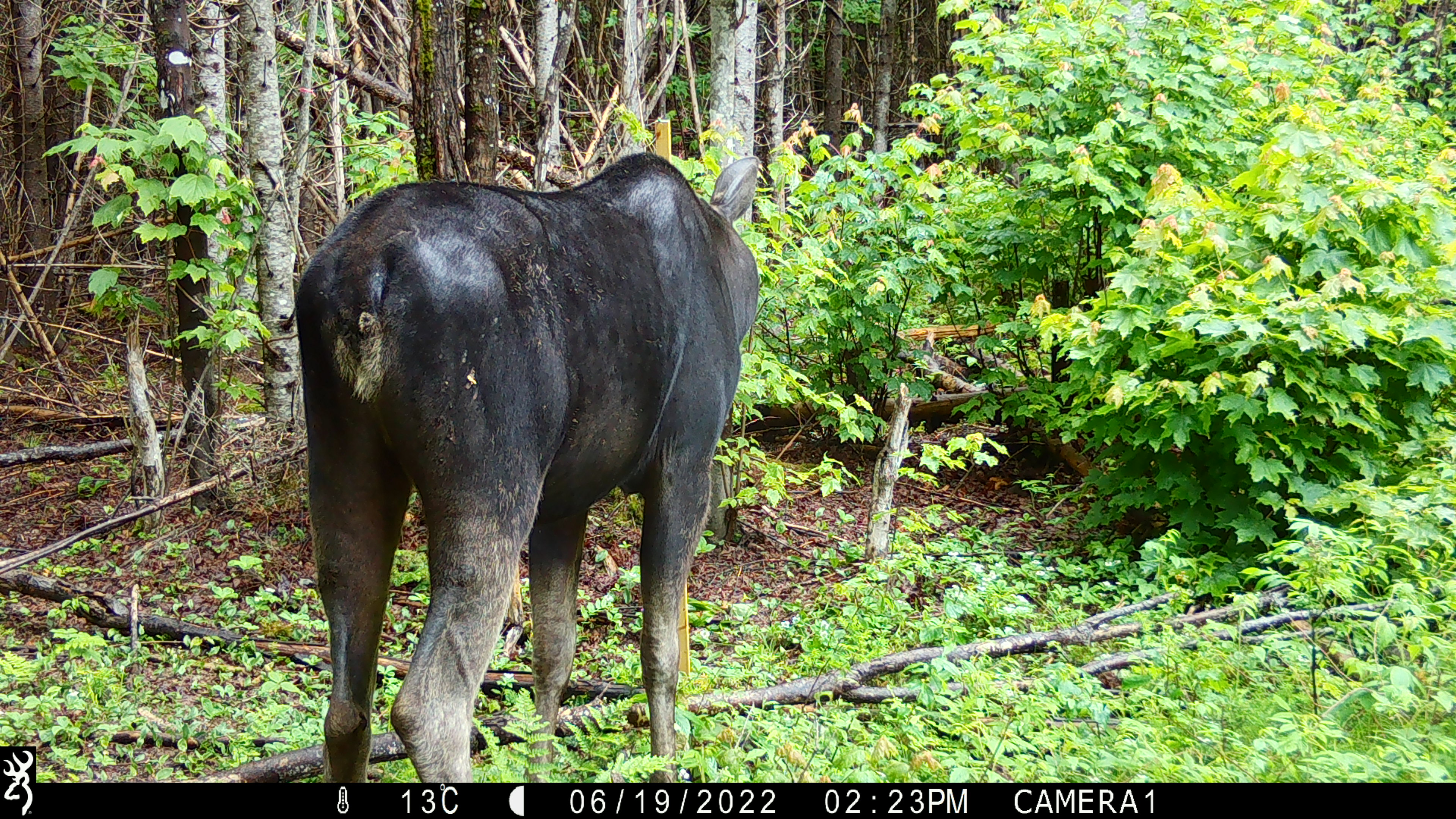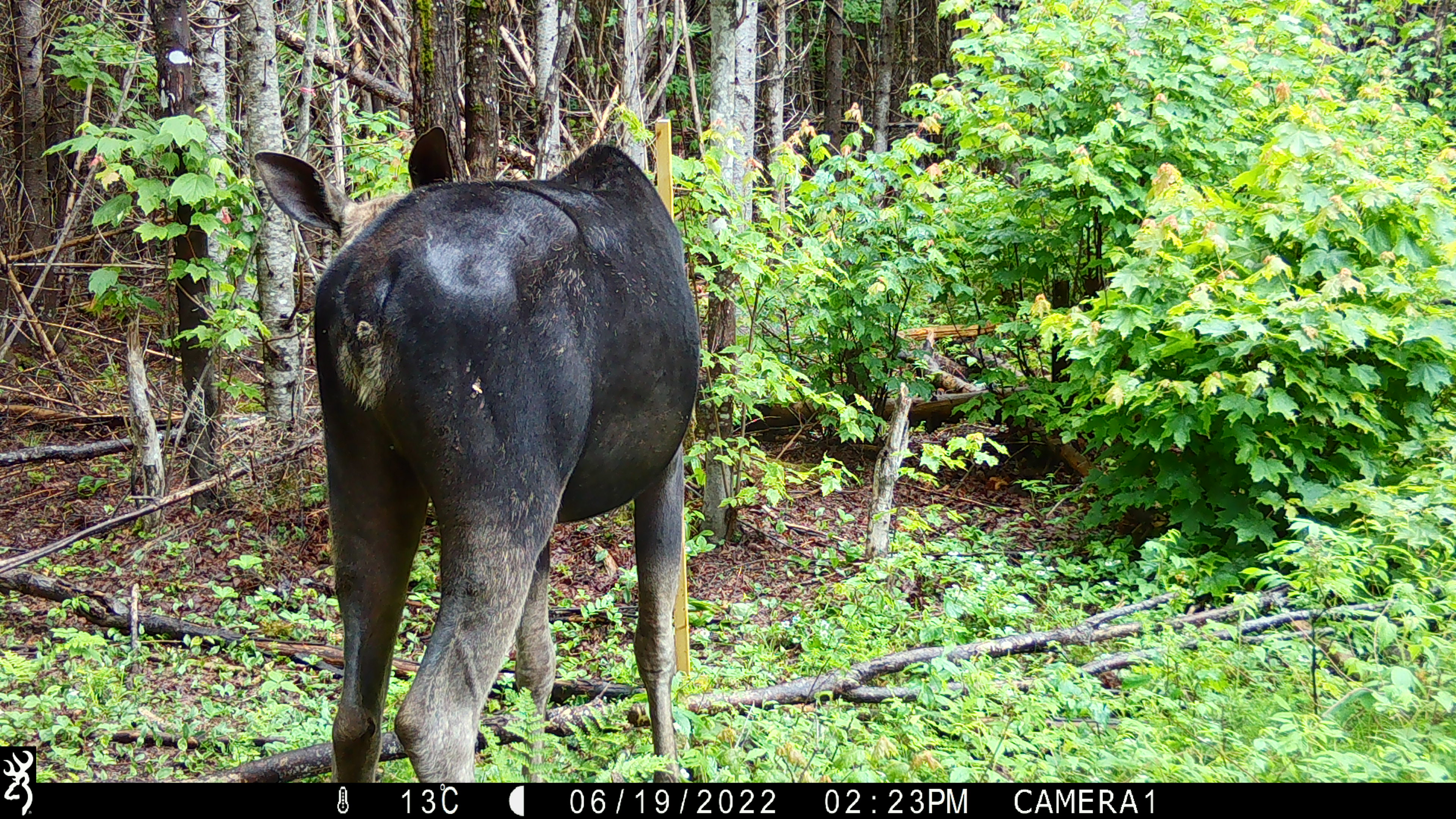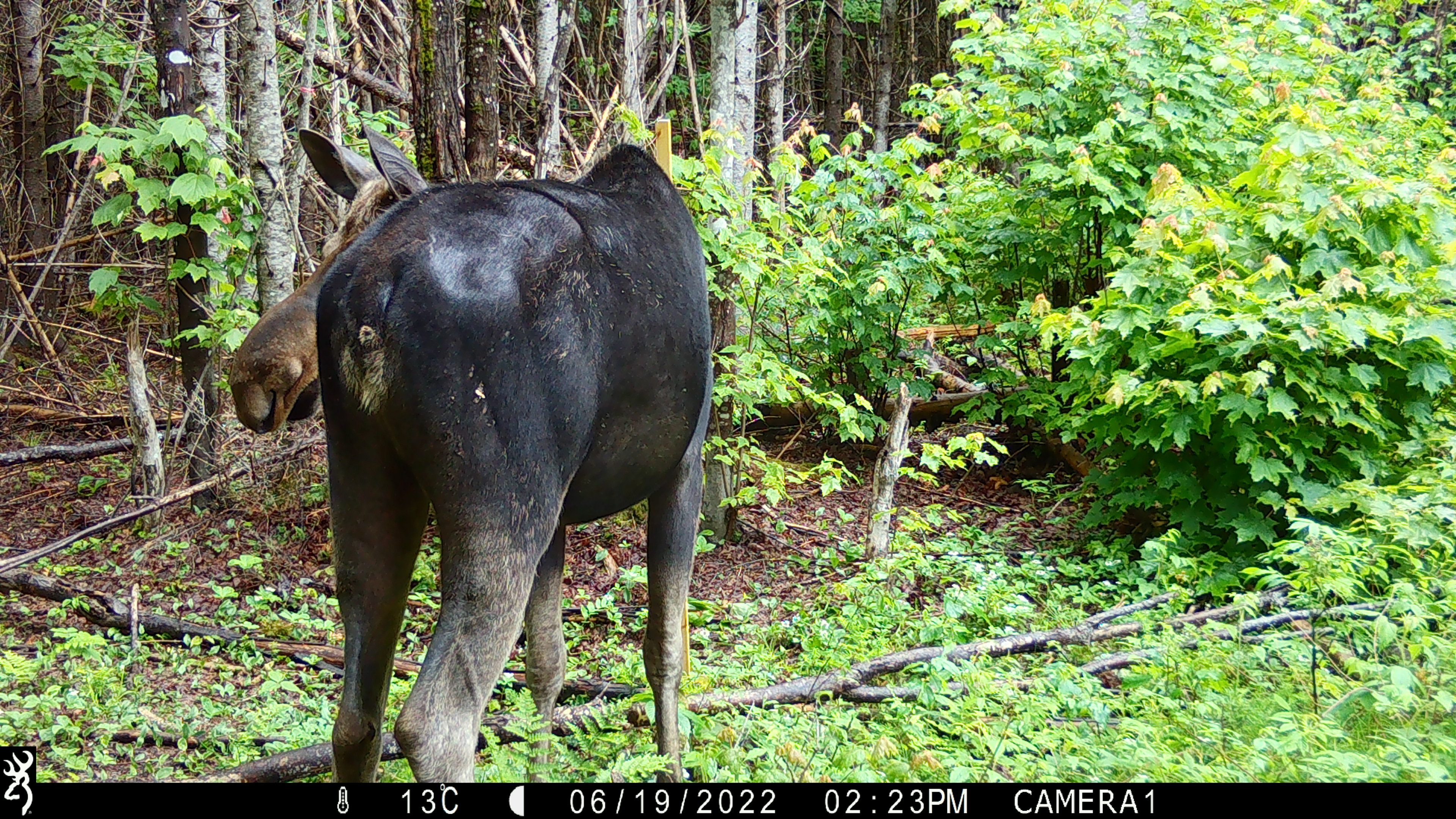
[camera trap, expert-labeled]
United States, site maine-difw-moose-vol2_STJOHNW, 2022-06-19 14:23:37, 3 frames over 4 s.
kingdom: Animalia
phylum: Chordata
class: Mammalia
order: Artiodactyla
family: Cervidae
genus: Alces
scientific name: Alces alces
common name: moose